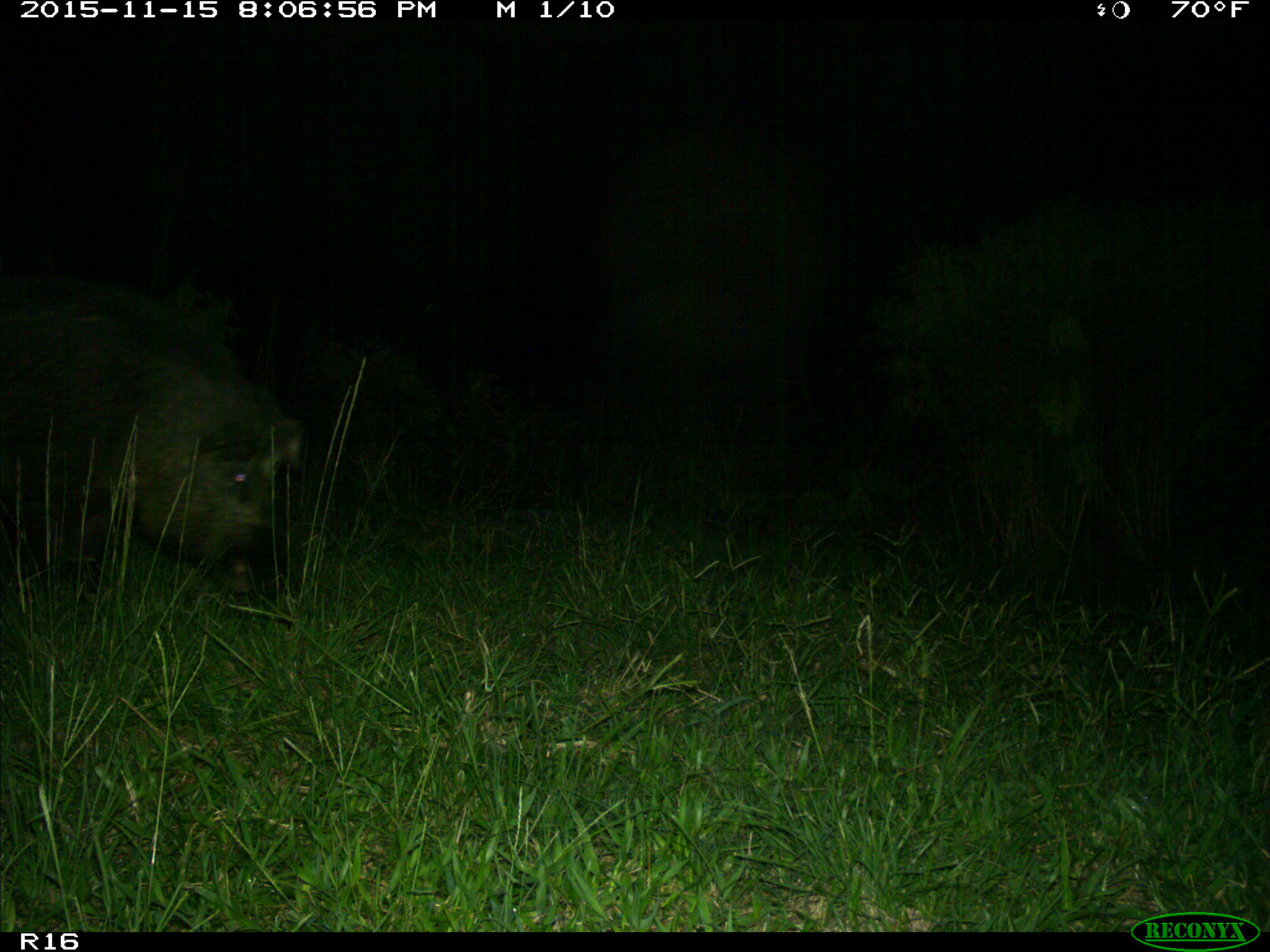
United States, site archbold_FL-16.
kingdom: Animalia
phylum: Chordata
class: Mammalia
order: Artiodactyla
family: Suidae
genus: Sus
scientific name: Sus scrofa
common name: wild boar